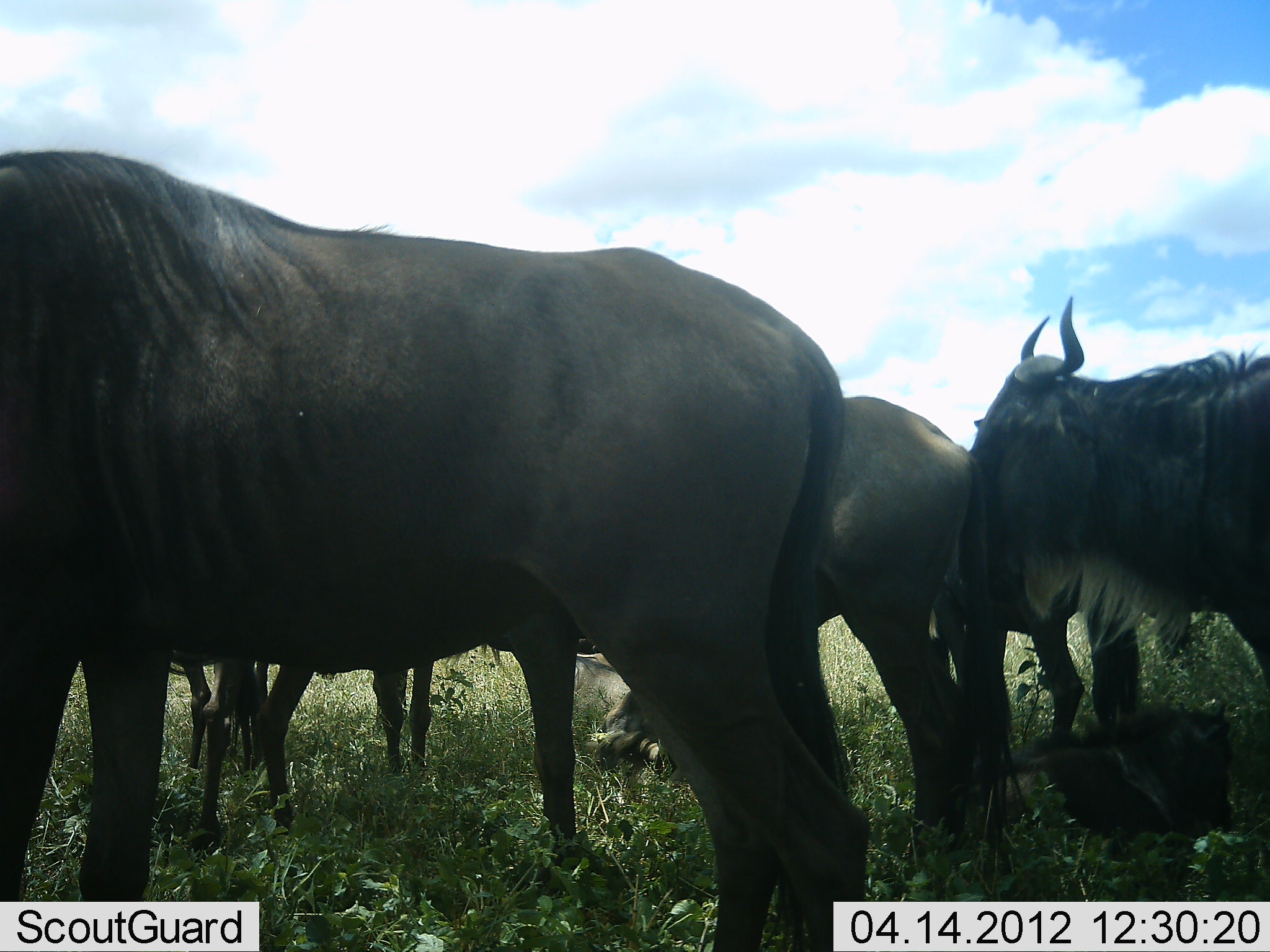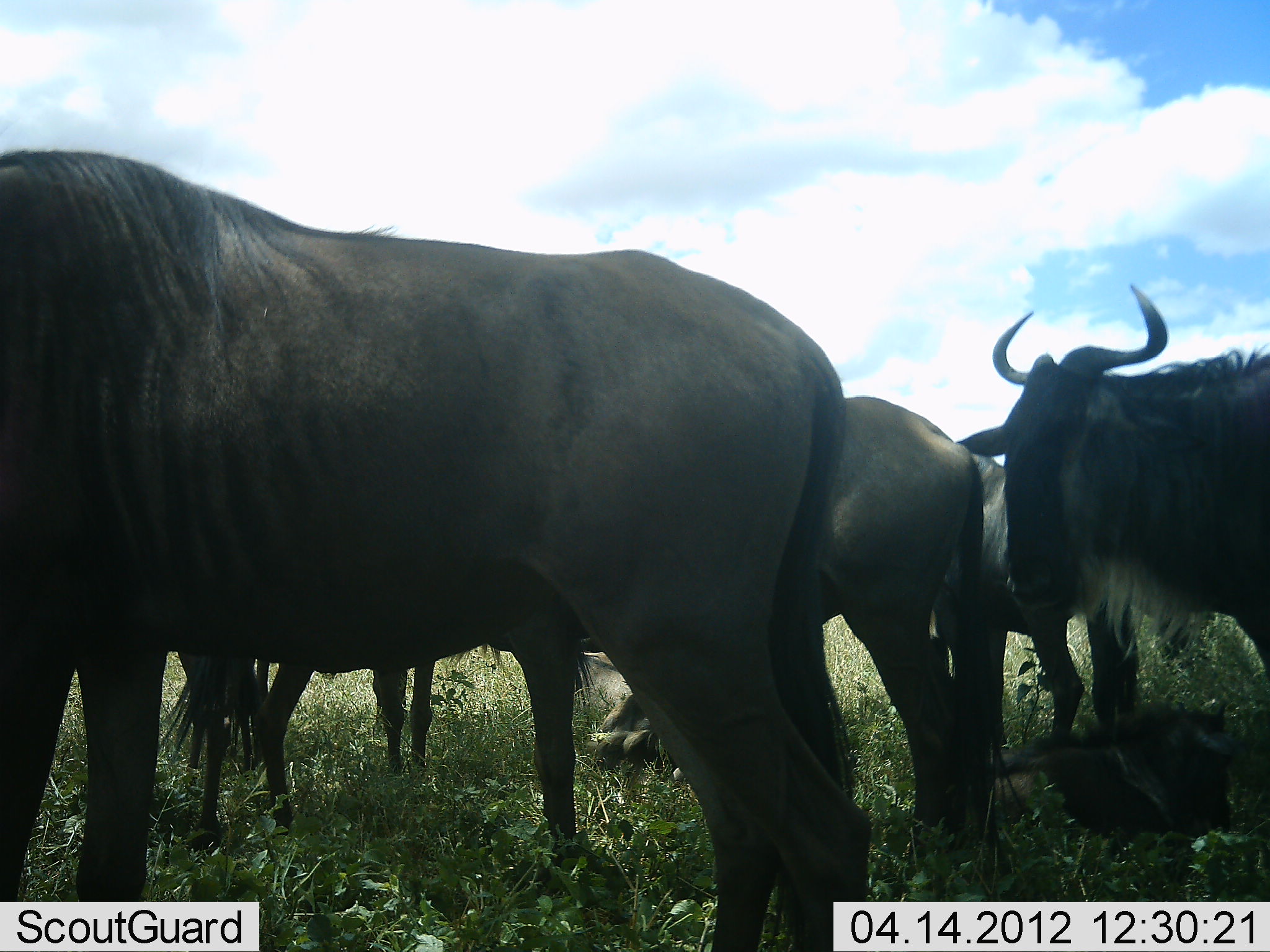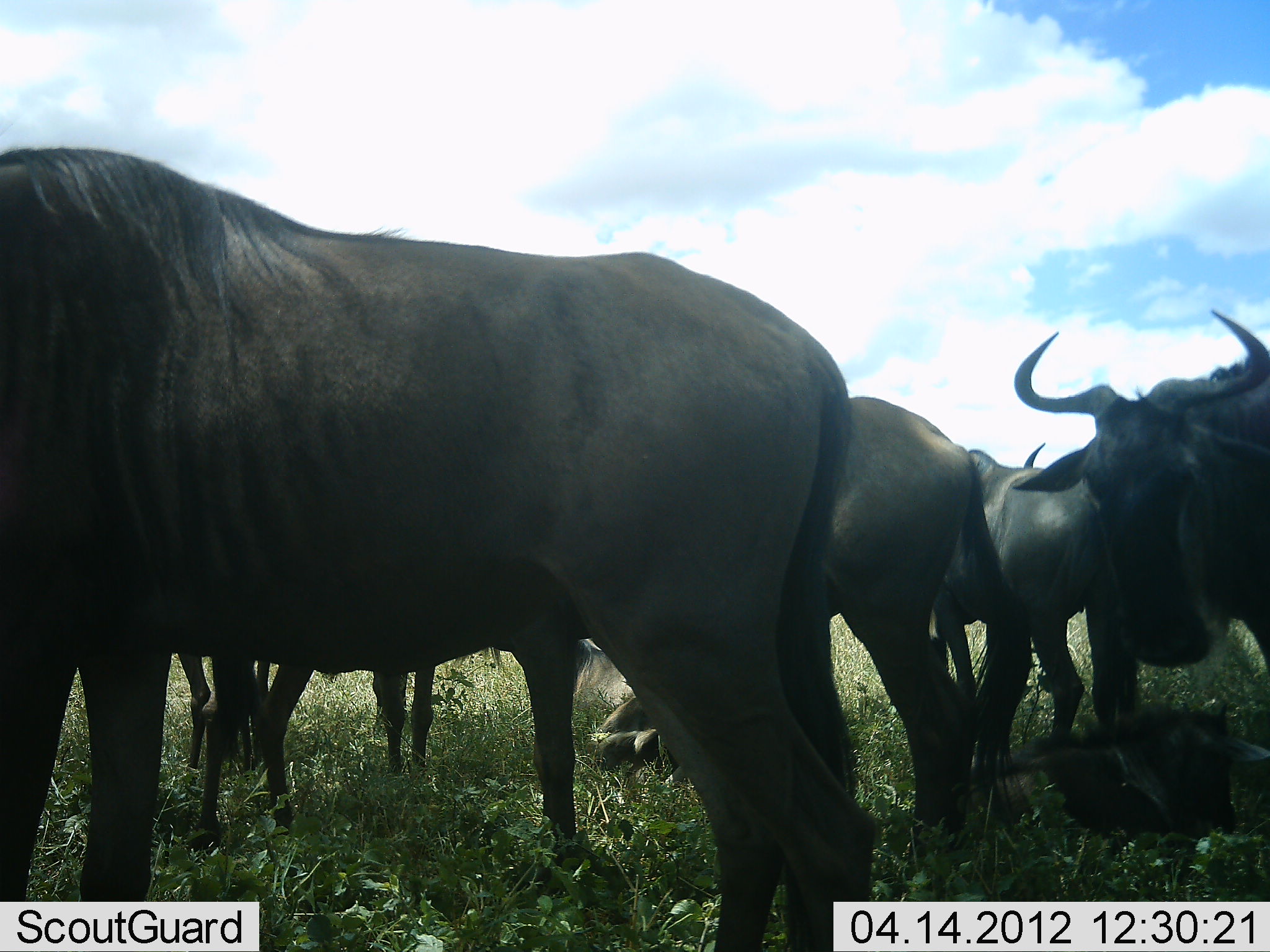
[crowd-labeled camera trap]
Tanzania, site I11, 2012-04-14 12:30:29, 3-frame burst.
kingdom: Animalia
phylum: Chordata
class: Mammalia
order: Artiodactyla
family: Bovidae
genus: Connochaetes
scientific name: Connochaetes taurinus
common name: blue wildebeest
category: wildebeest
Wildebeest (blue wildebeest) (Connochaetes taurinus), count 6. Behavior (volunteer vote fractions): standing 94%, resting 52%, moving 3%, interacting 3%. Young present (vote fraction): 48%. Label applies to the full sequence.